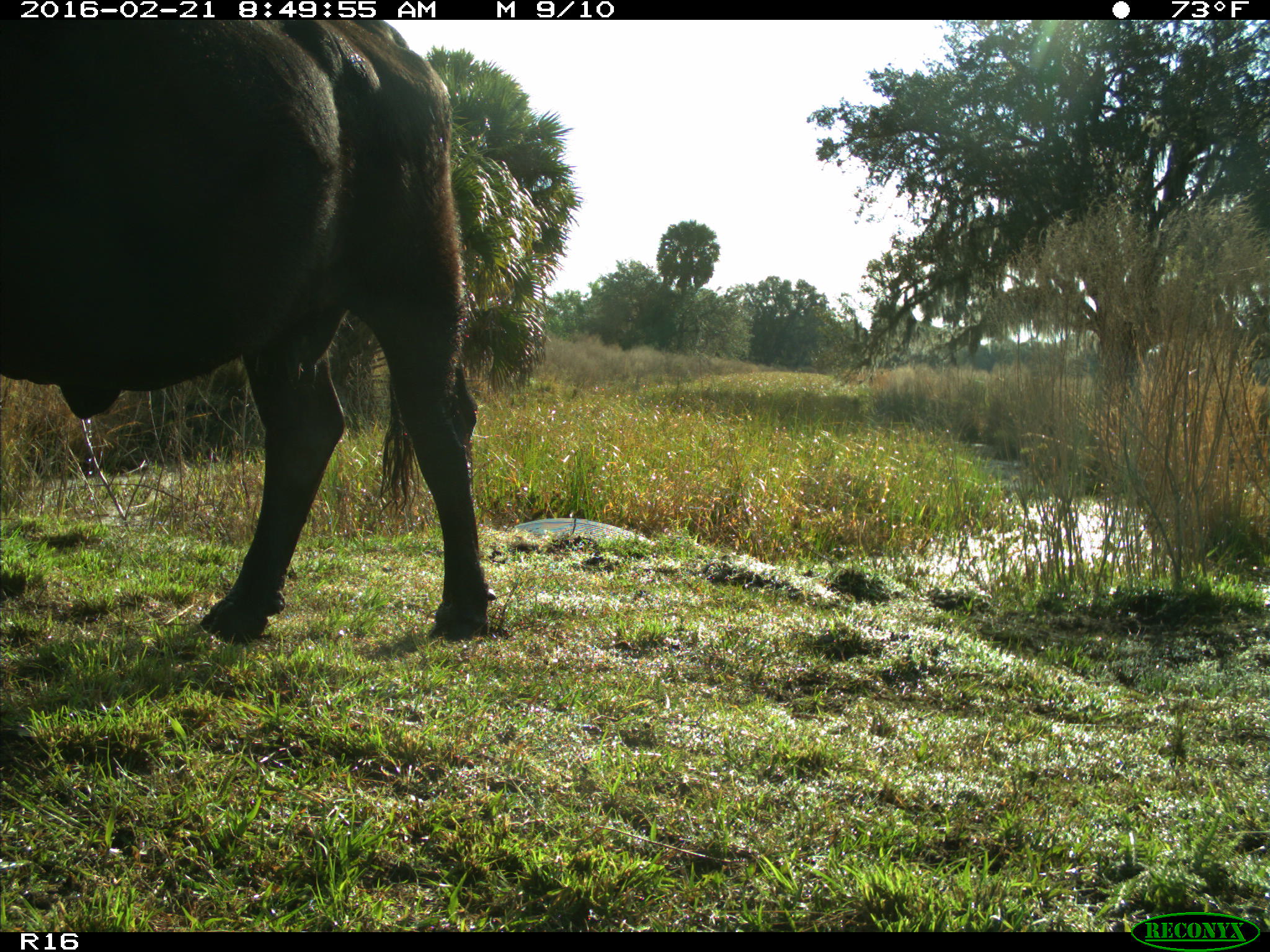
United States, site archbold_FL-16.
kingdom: Animalia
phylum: Chordata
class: Mammalia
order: Artiodactyla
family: Bovidae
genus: Bos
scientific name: Bos taurus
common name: domestic cow